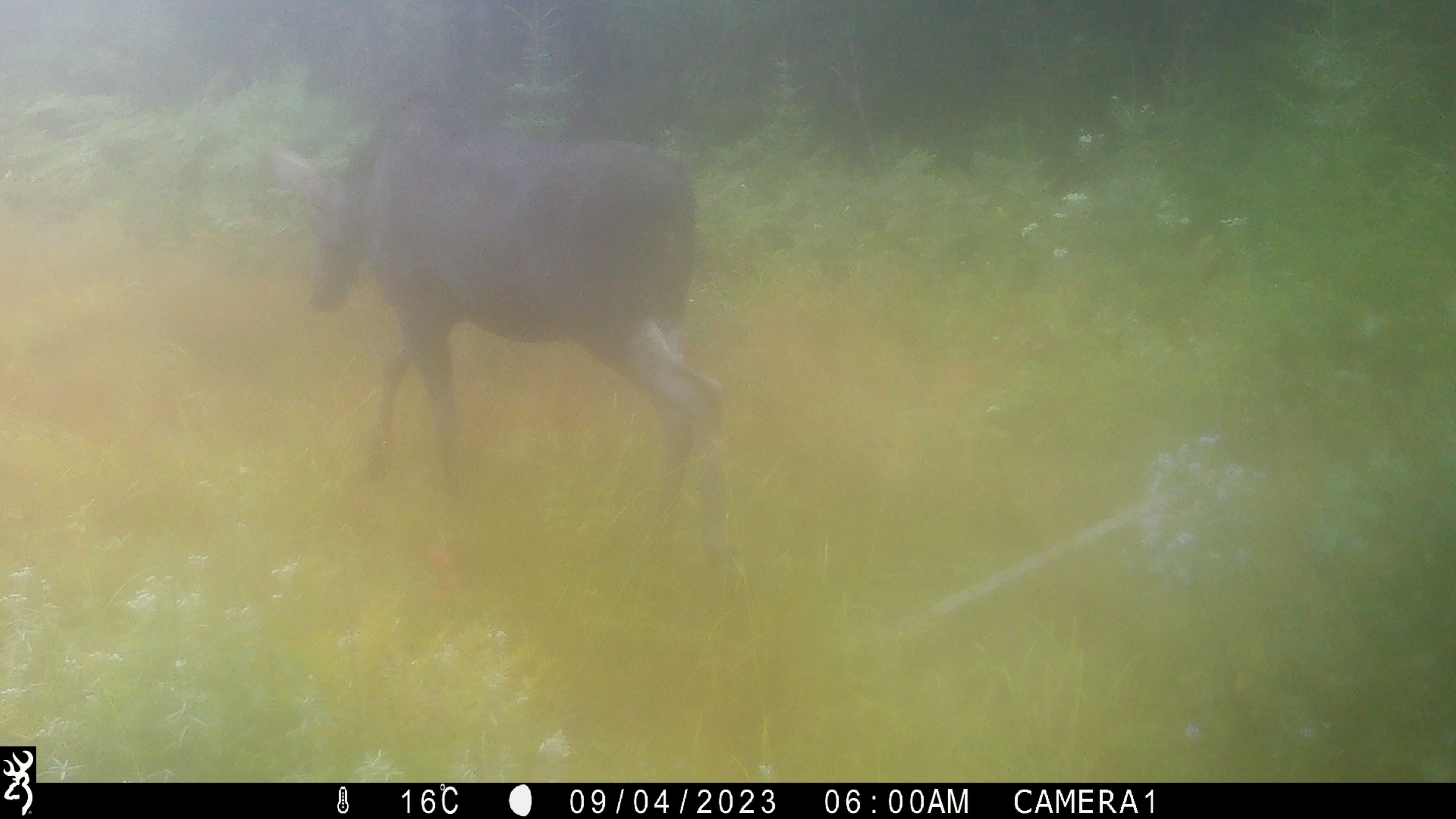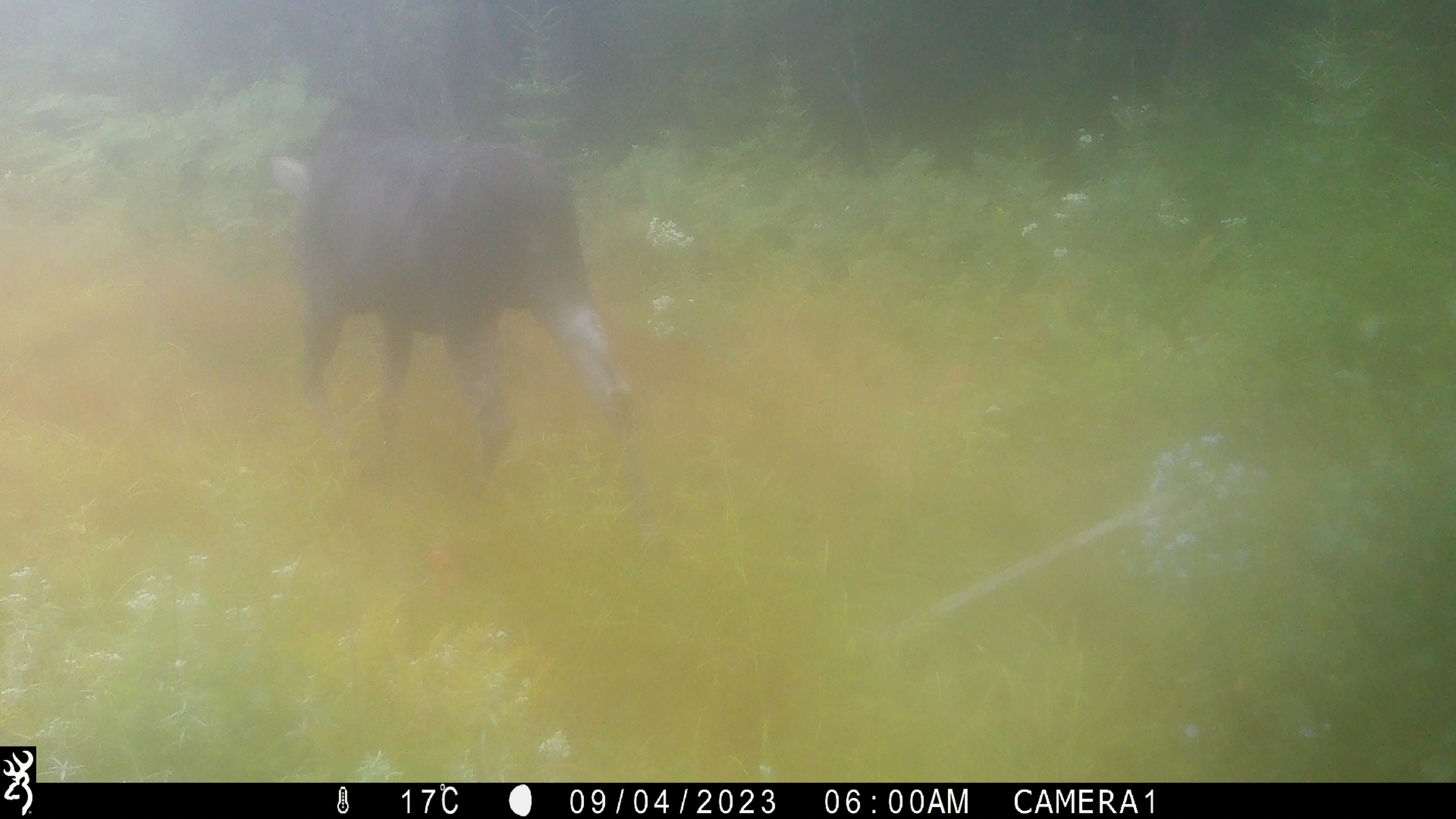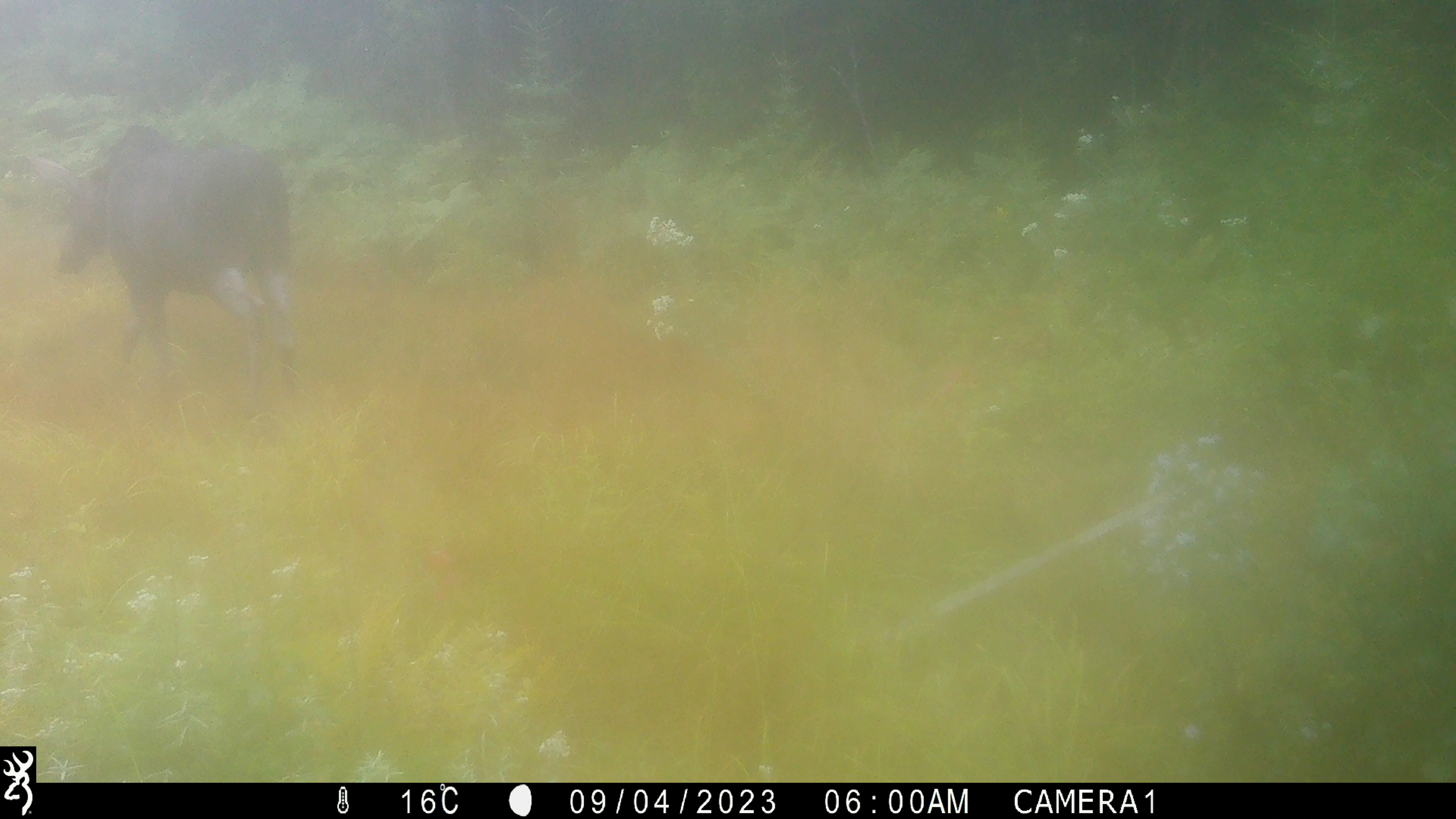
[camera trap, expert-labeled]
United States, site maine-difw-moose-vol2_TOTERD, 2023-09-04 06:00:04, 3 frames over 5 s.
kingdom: Animalia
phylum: Chordata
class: Mammalia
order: Artiodactyla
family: Cervidae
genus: Alces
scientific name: Alces alces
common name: moose